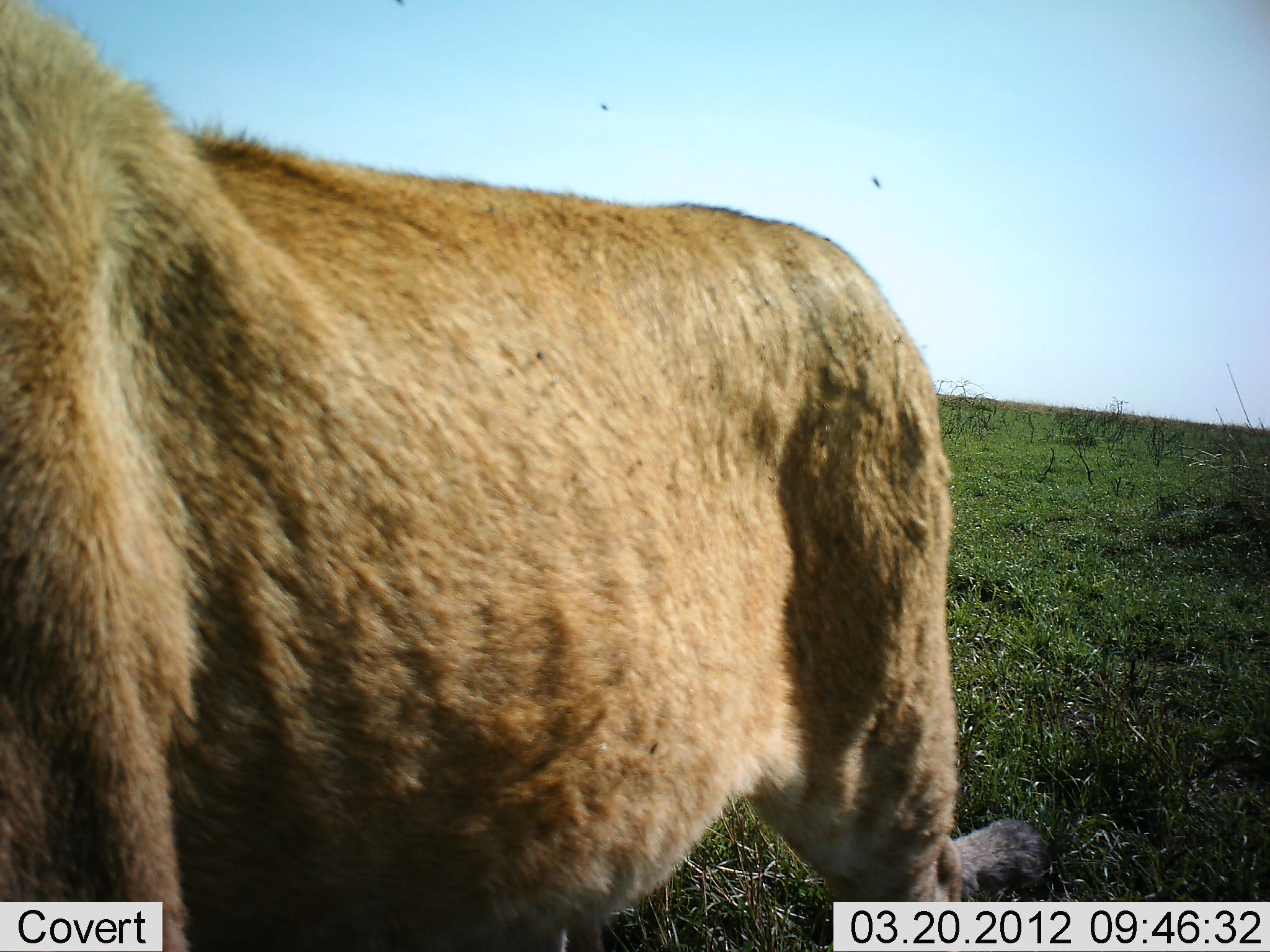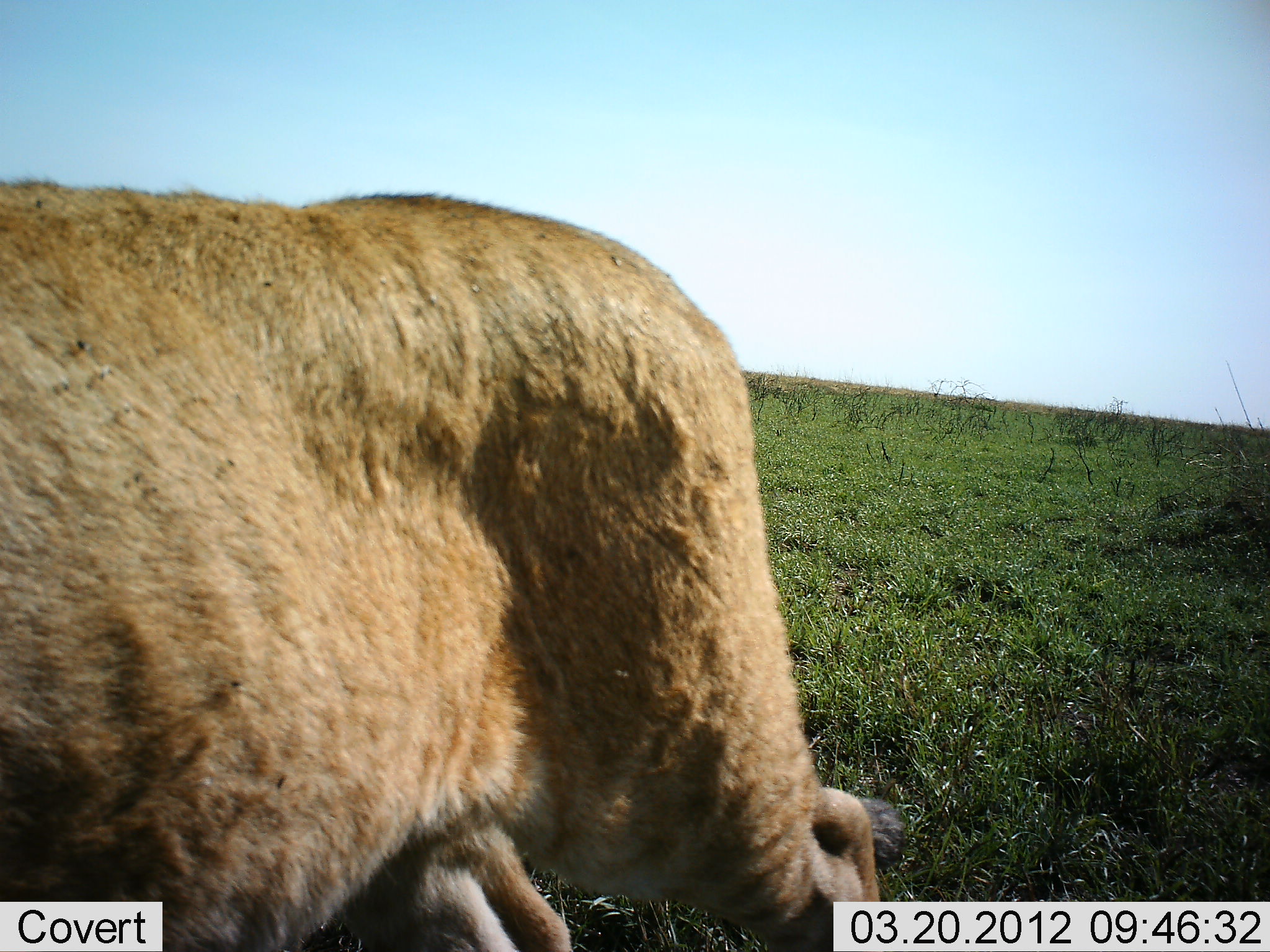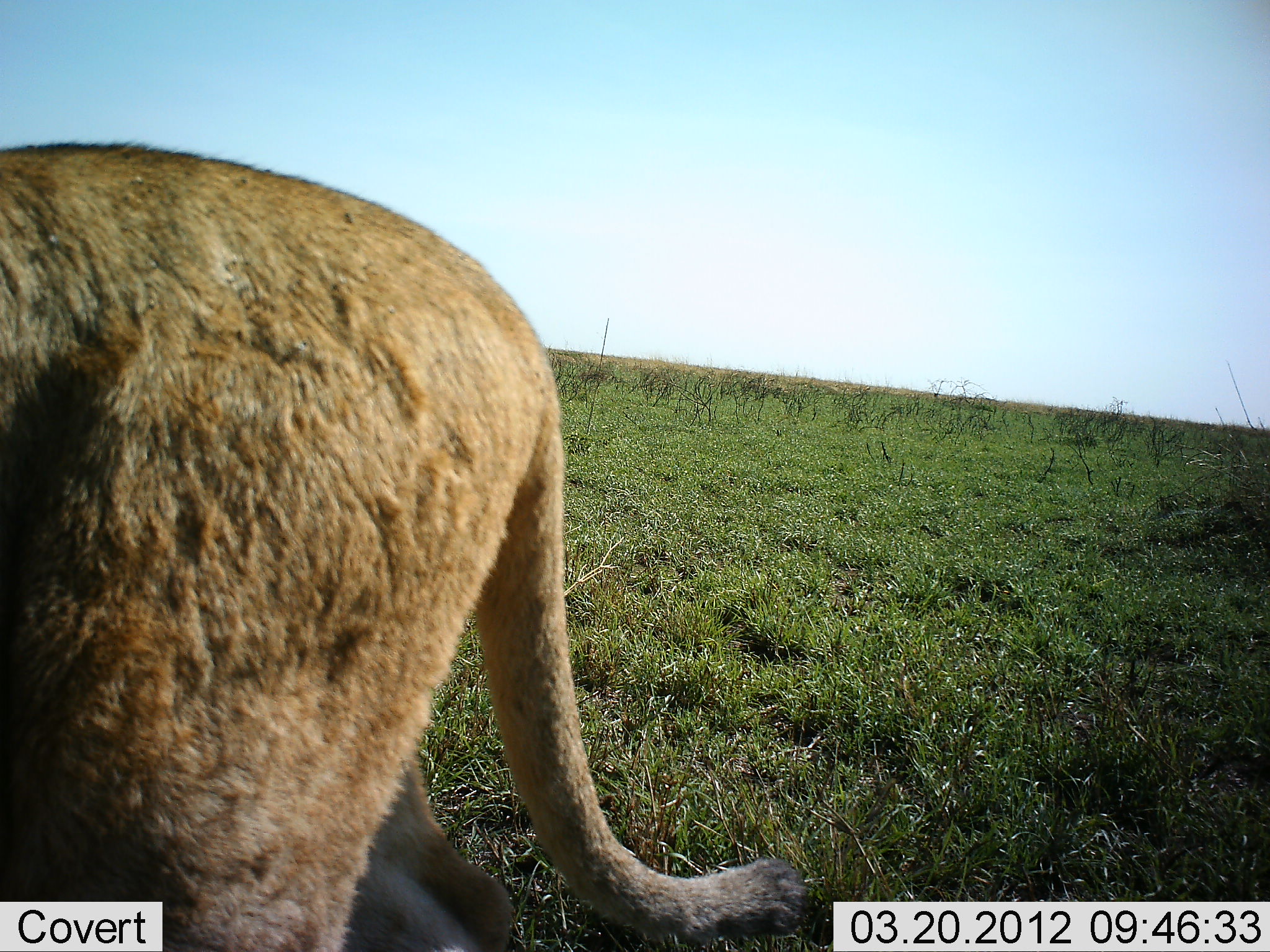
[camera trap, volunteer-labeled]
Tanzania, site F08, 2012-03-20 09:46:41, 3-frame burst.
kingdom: Animalia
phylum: Chordata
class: Mammalia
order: Carnivora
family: Felidae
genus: Panthera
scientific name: Panthera leo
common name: lion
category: lionfemale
Lionfemale (lion) (Panthera leo), count 1. Behavior (volunteer vote fractions): standing 0%, resting 0%, moving 100%, interacting 0%. Young present (vote fraction): 0%. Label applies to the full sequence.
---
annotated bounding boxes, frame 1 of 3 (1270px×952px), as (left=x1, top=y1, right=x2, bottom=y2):
animal: (left=1, top=1, right=1052, bottom=952)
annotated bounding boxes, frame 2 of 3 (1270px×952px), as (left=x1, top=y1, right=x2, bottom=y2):
animal: (left=0, top=166, right=913, bottom=951)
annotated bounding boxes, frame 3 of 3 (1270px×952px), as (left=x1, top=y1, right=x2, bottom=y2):
animal: (left=2, top=141, right=816, bottom=952)